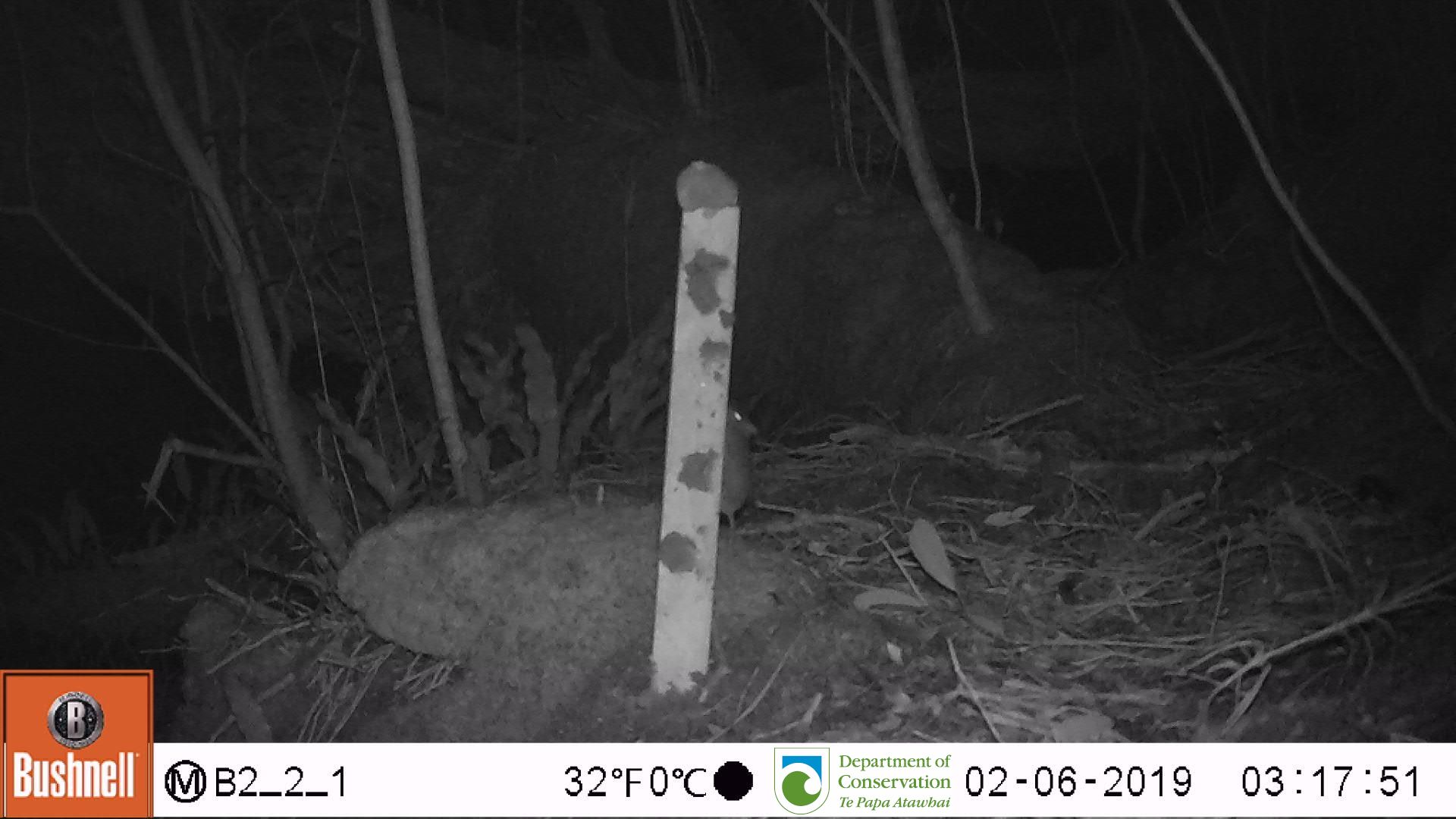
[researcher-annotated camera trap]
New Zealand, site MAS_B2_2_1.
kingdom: Animalia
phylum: Chordata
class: Mammalia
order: Rodentia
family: Muridae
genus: Mus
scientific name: Mus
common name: mouse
Mouse (Mus).